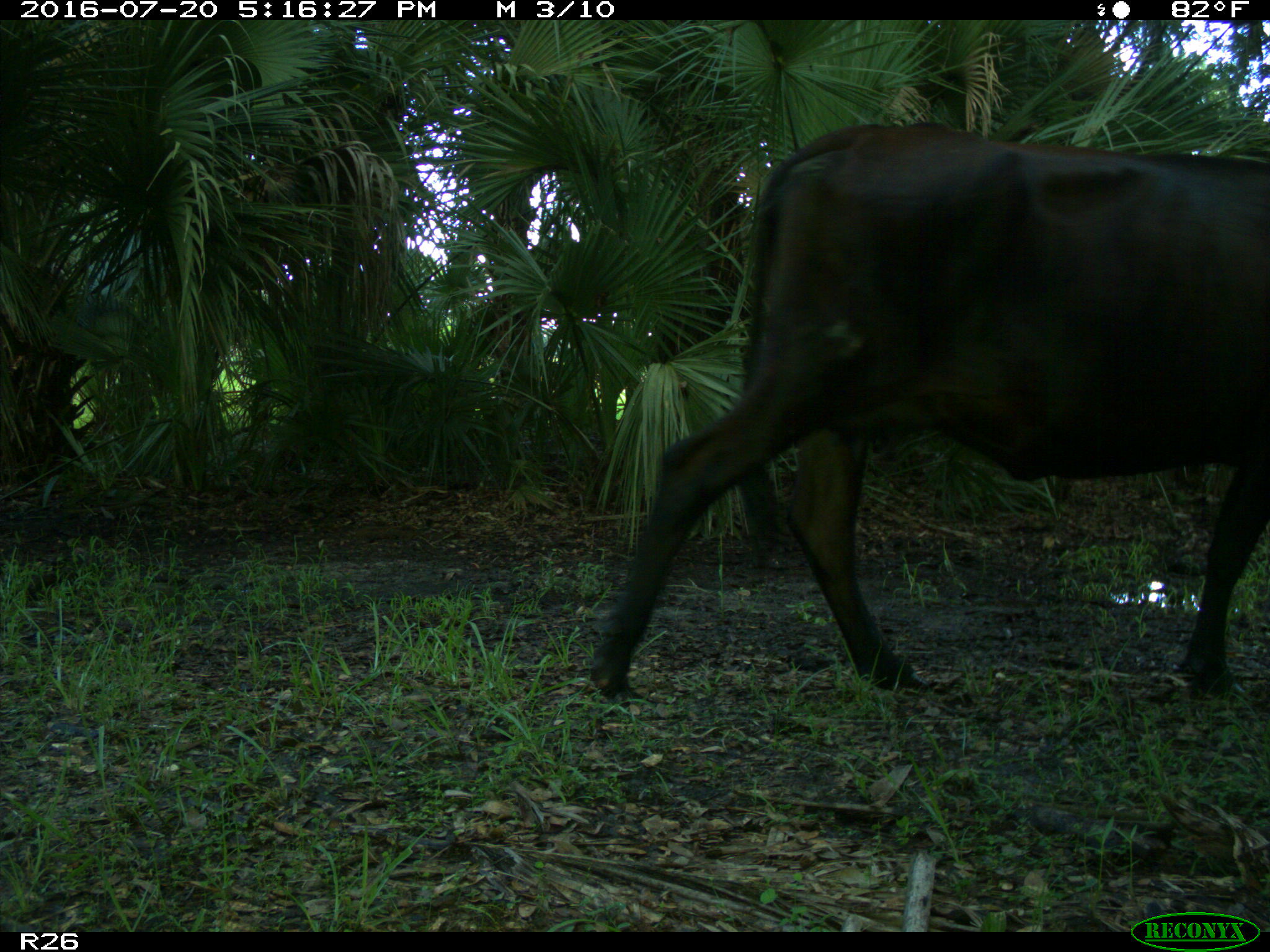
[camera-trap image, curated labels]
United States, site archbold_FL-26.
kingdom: Animalia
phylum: Chordata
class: Mammalia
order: Artiodactyla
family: Bovidae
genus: Bos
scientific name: Bos taurus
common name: domestic cow